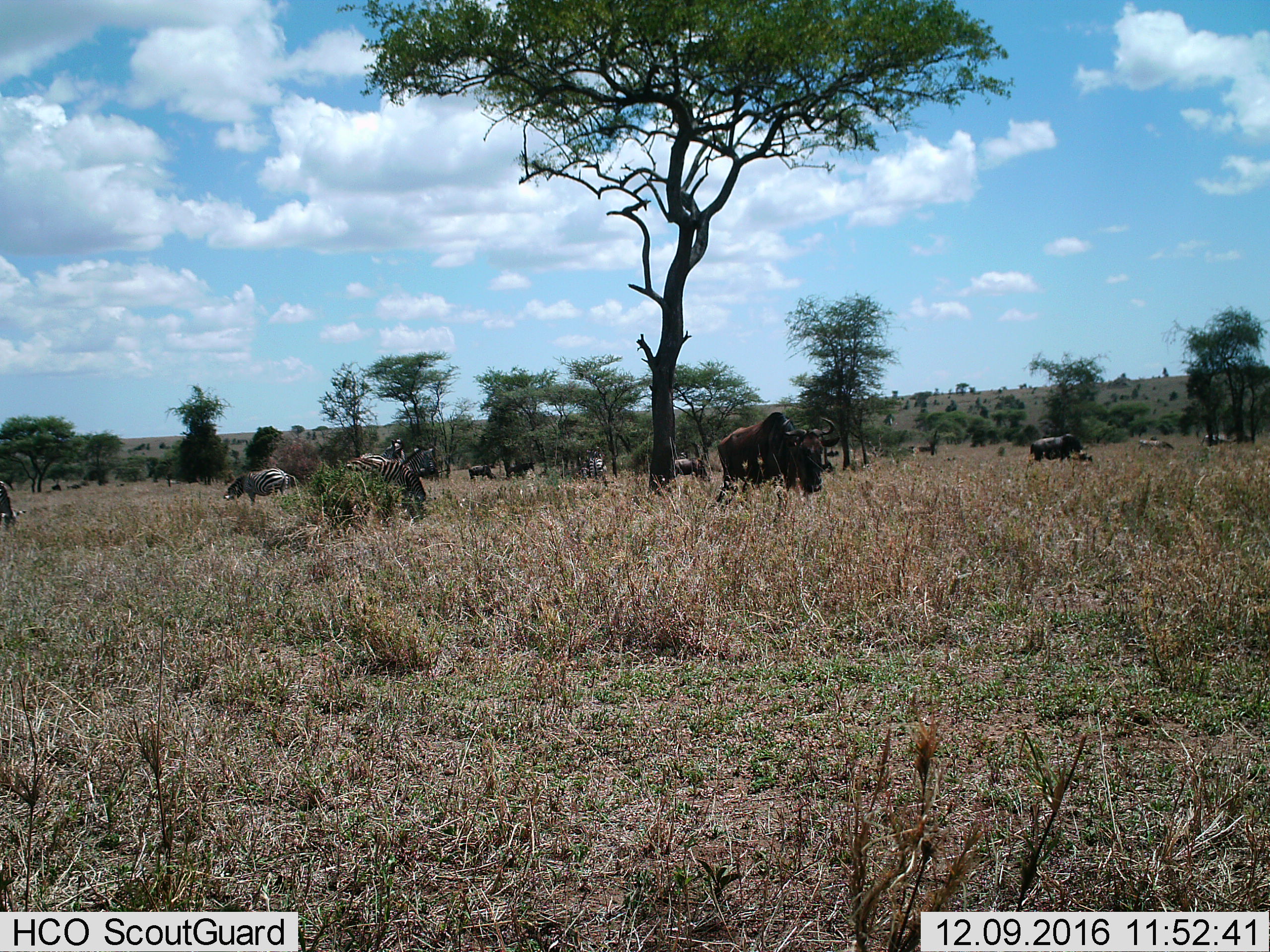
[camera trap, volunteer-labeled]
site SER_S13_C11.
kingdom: Animalia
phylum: Chordata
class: Mammalia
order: Artiodactyla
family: Bovidae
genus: Connochaetes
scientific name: Connochaetes taurinus taurinus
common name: blue wildebeest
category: wildebeestblue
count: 4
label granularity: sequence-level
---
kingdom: Animalia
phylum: Chordata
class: Mammalia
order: Perissodactyla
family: Equidae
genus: Equus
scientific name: Equus quagga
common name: plains zebra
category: zebraplains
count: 5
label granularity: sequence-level